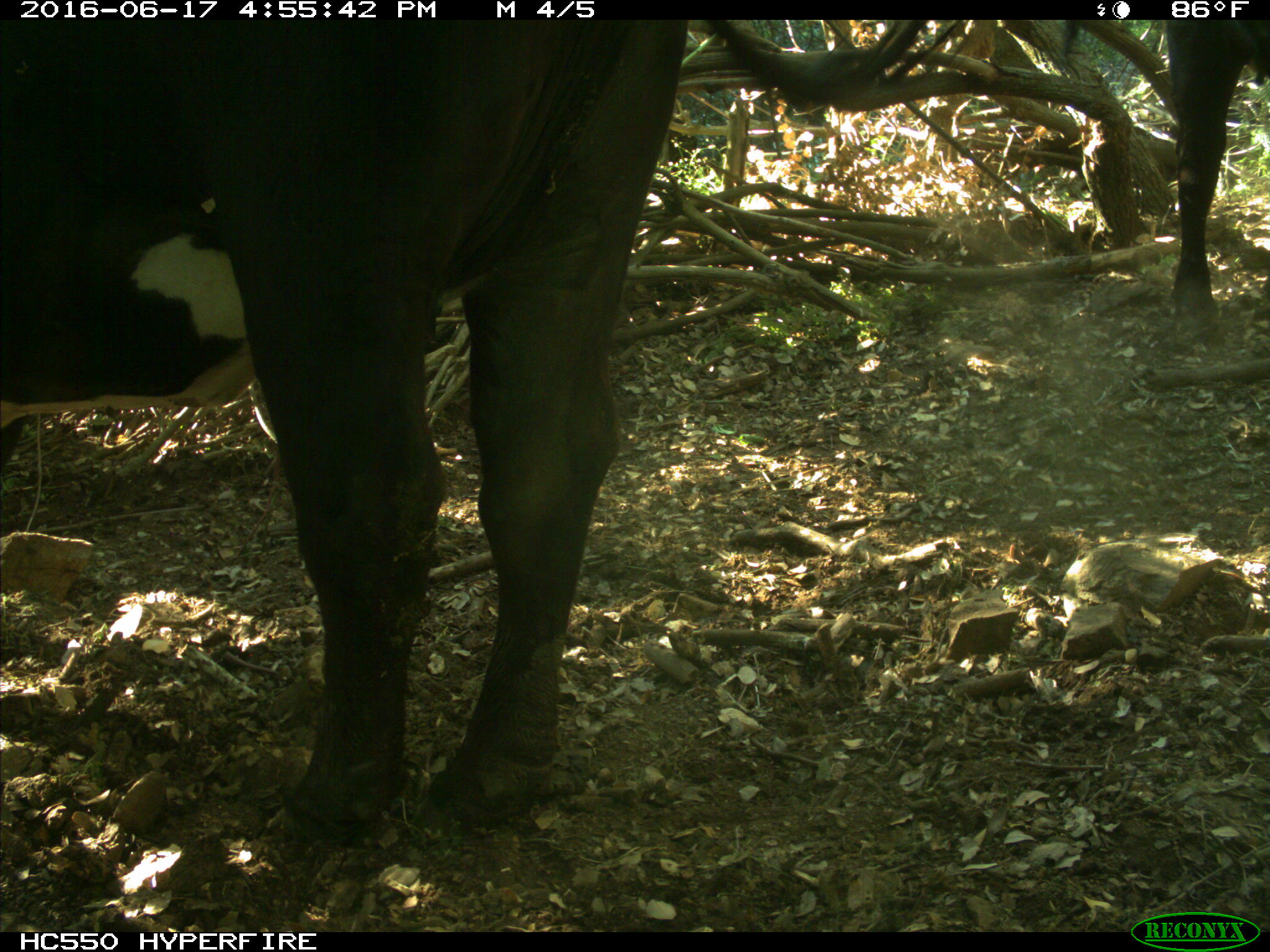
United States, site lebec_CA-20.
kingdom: Animalia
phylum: Chordata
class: Mammalia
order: Artiodactyla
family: Bovidae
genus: Bos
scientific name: Bos taurus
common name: domestic cow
Bos taurus (domestic cow).